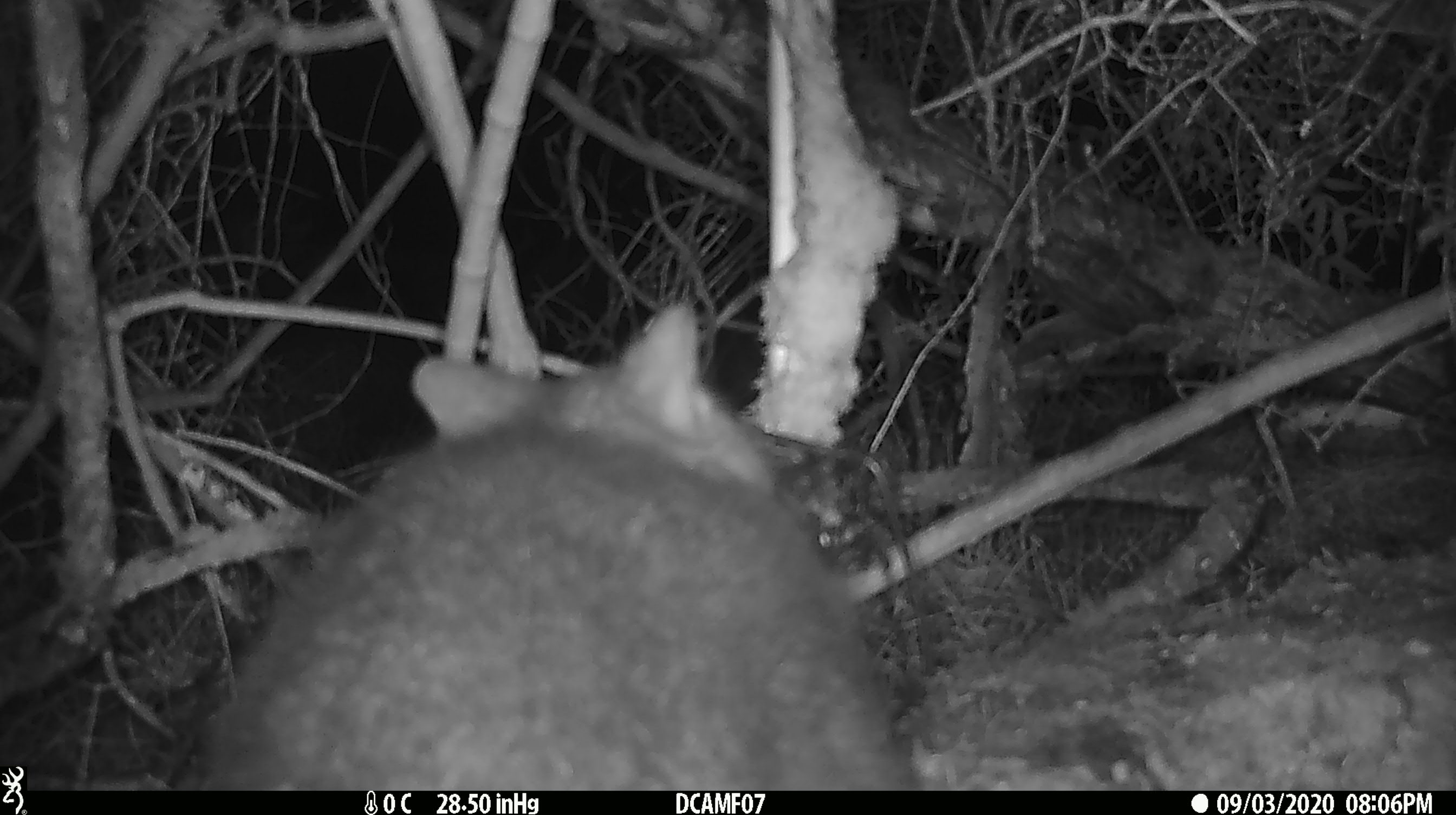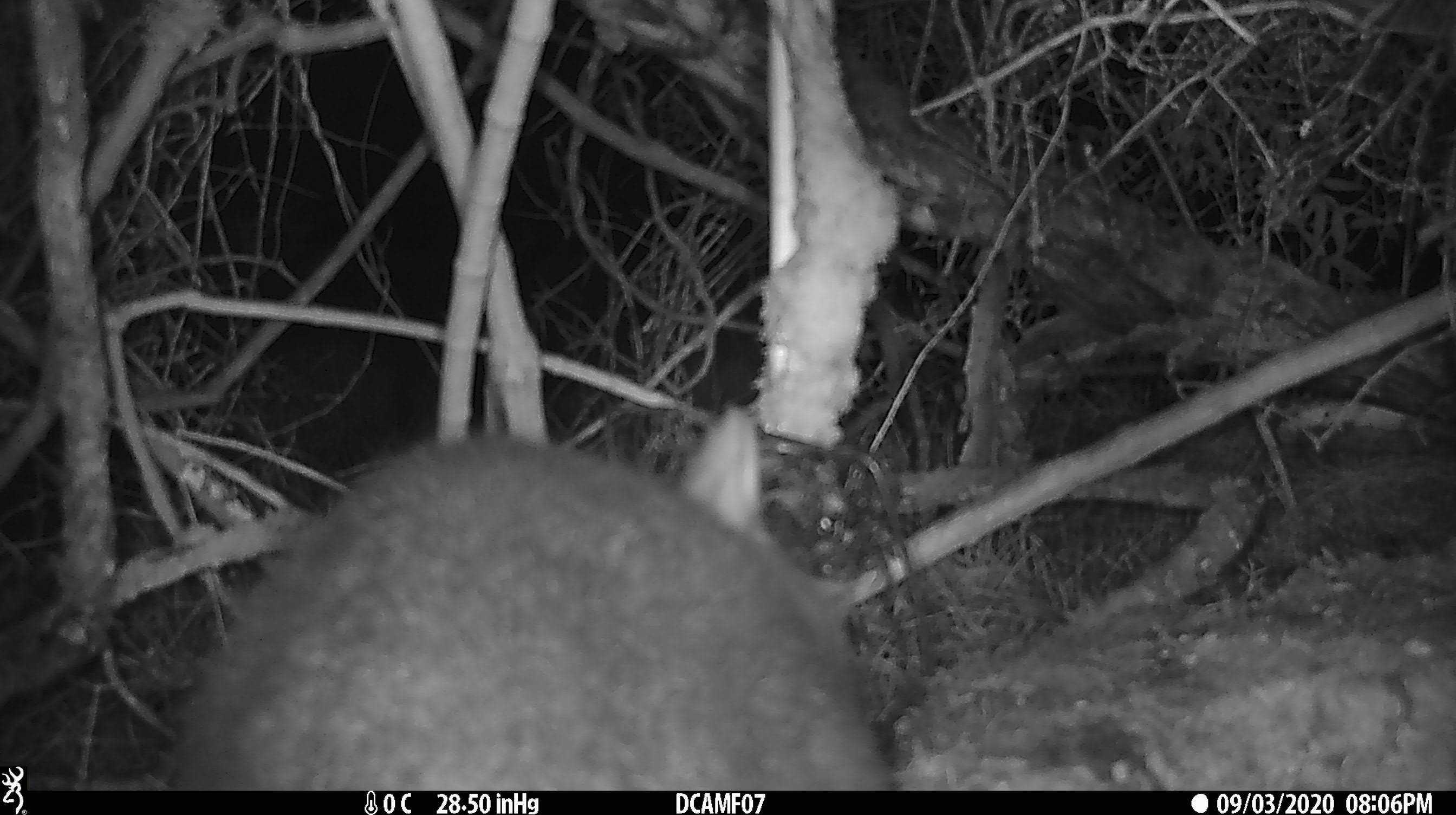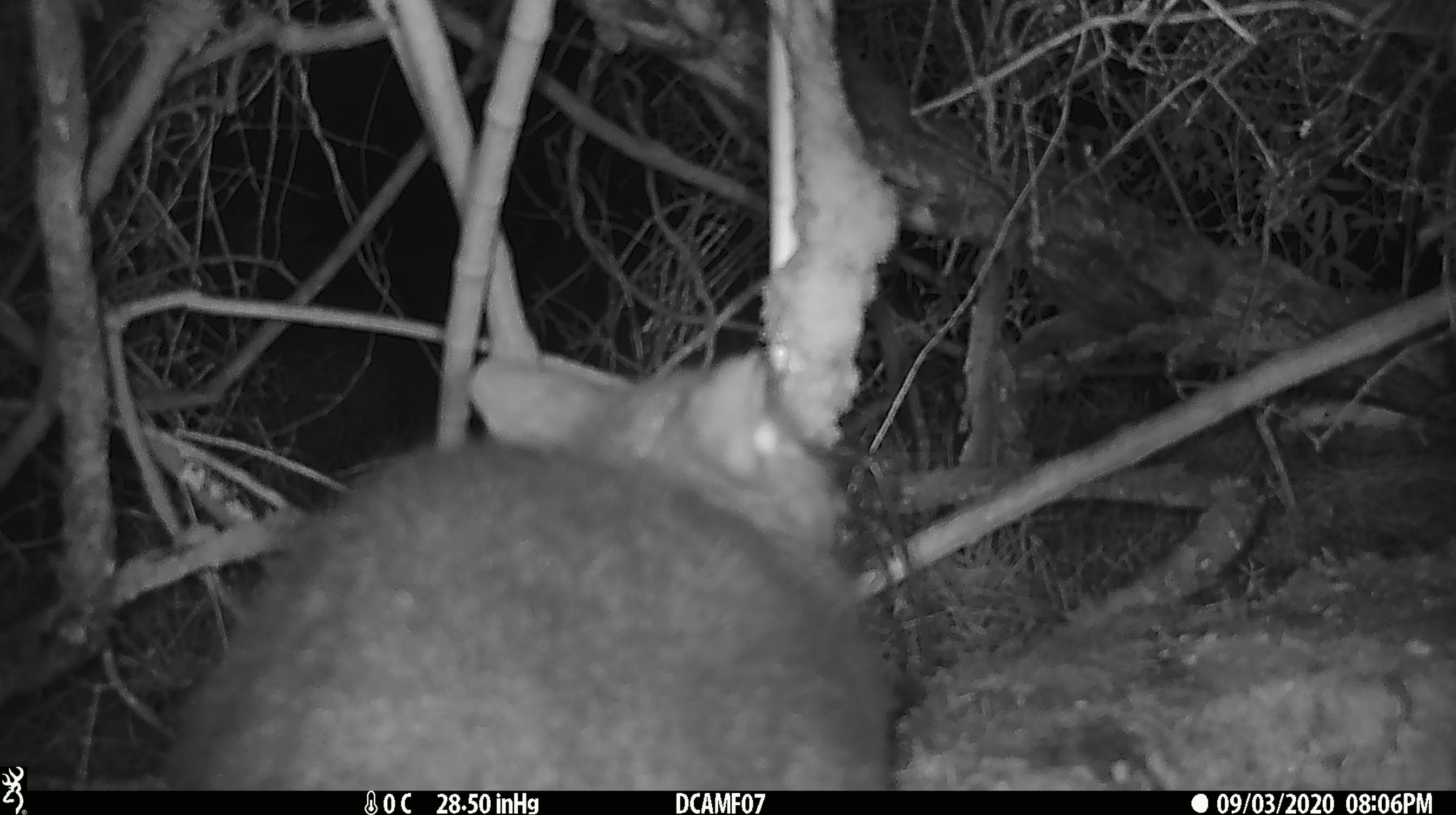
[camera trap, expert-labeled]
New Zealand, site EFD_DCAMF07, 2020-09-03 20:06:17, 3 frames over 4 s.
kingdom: Animalia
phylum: Chordata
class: Mammalia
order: Diprotodontia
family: Phalangeridae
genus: Trichosurus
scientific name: Trichosurus vulpecula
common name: common brushtail possum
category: possum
Possum (common brushtail possum) (Trichosurus vulpecula).